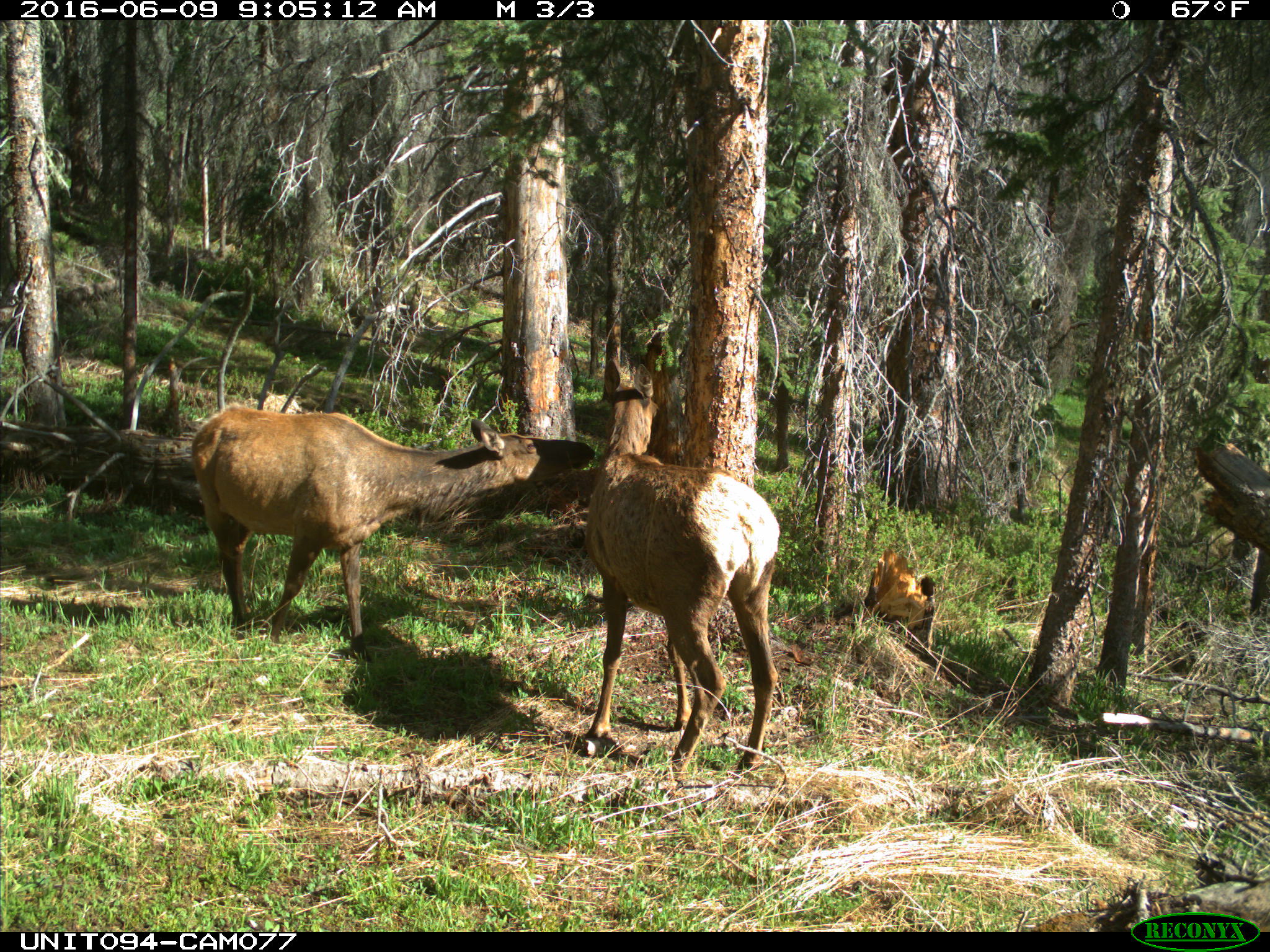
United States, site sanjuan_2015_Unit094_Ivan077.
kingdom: Animalia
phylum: Chordata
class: Mammalia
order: Artiodactyla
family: Cervidae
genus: Cervus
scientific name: Cervus elaphus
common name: red deer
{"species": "Cervus elaphus (red deer)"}